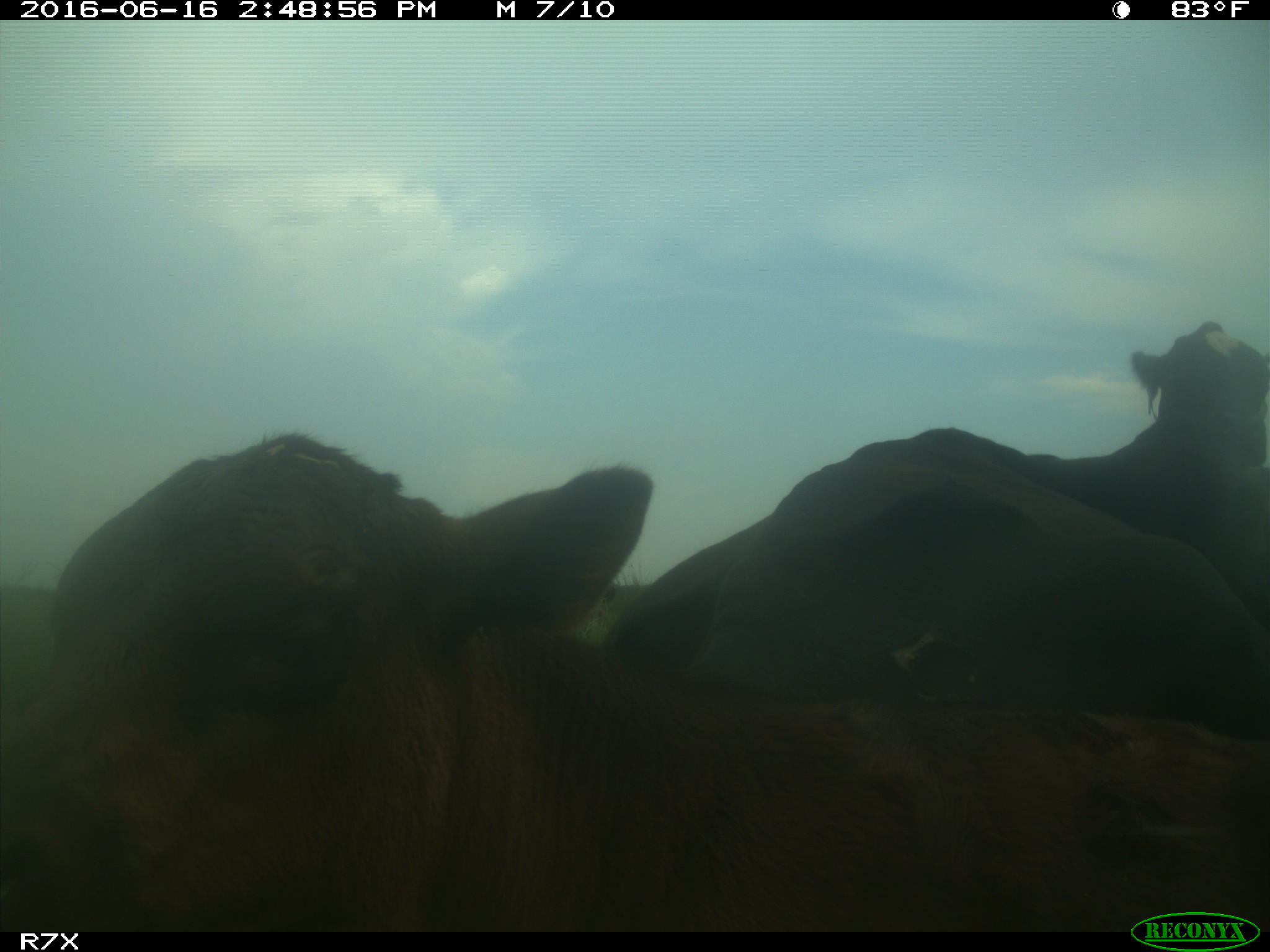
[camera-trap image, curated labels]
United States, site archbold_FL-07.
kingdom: Animalia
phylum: Chordata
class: Mammalia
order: Artiodactyla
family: Bovidae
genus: Bos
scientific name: Bos taurus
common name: domestic cow